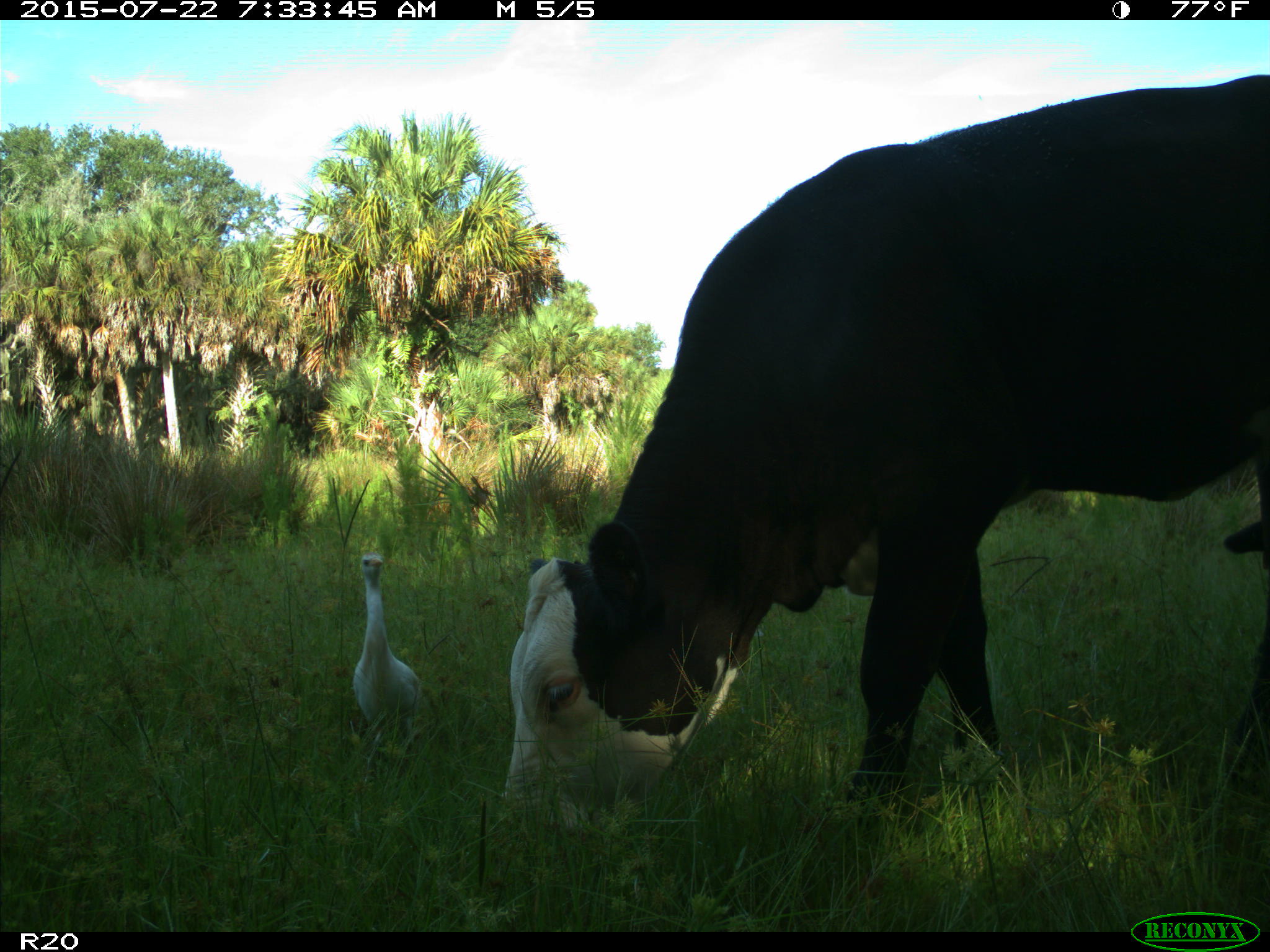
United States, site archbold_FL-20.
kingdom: Animalia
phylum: Chordata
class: Mammalia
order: Artiodactyla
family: Bovidae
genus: Bos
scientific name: Bos taurus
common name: domestic cow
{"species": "Bos taurus (domestic cow)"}